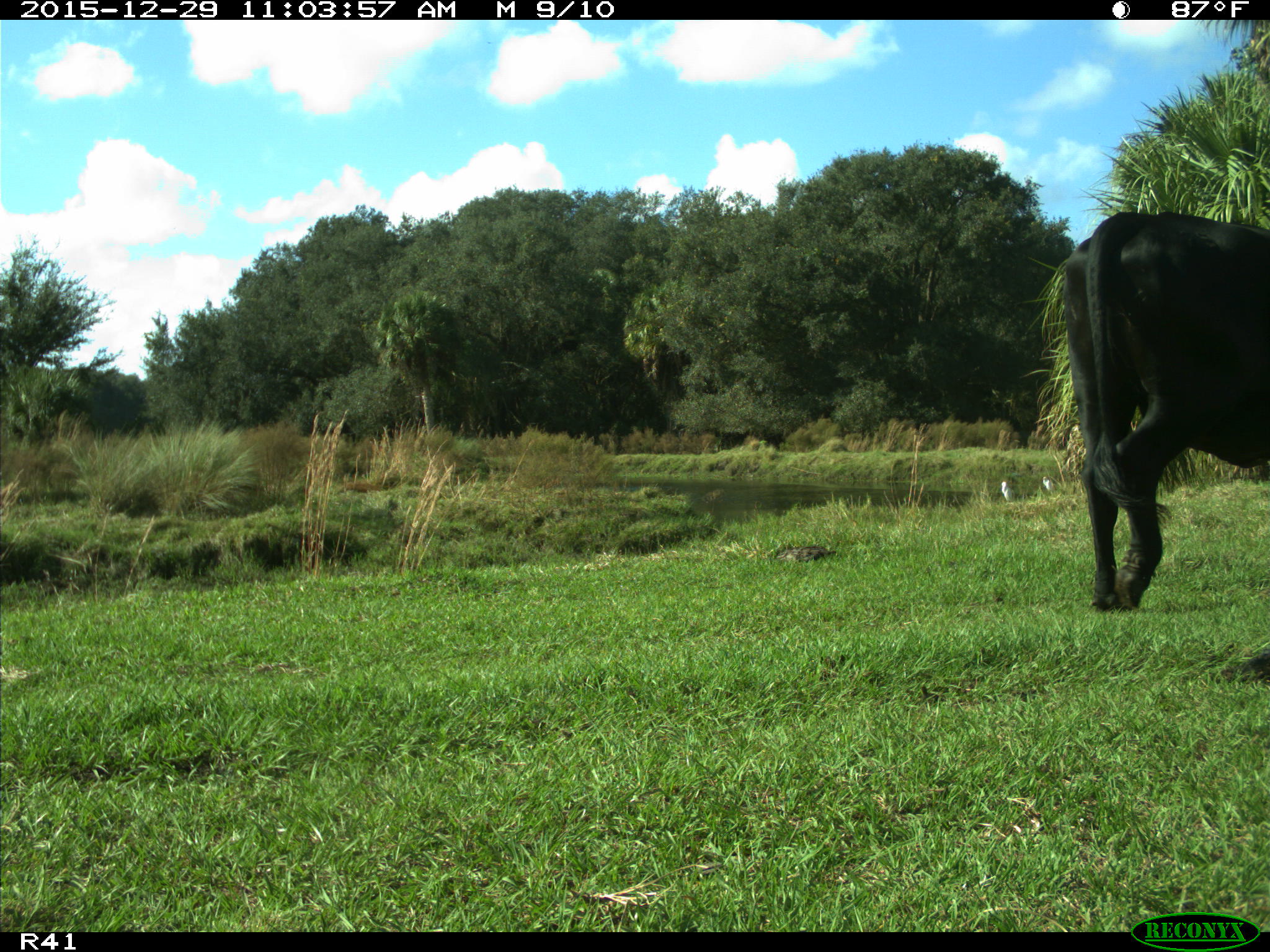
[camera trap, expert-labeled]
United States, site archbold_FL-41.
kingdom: Animalia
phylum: Chordata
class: Mammalia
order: Artiodactyla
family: Bovidae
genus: Bos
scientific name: Bos taurus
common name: domestic cow